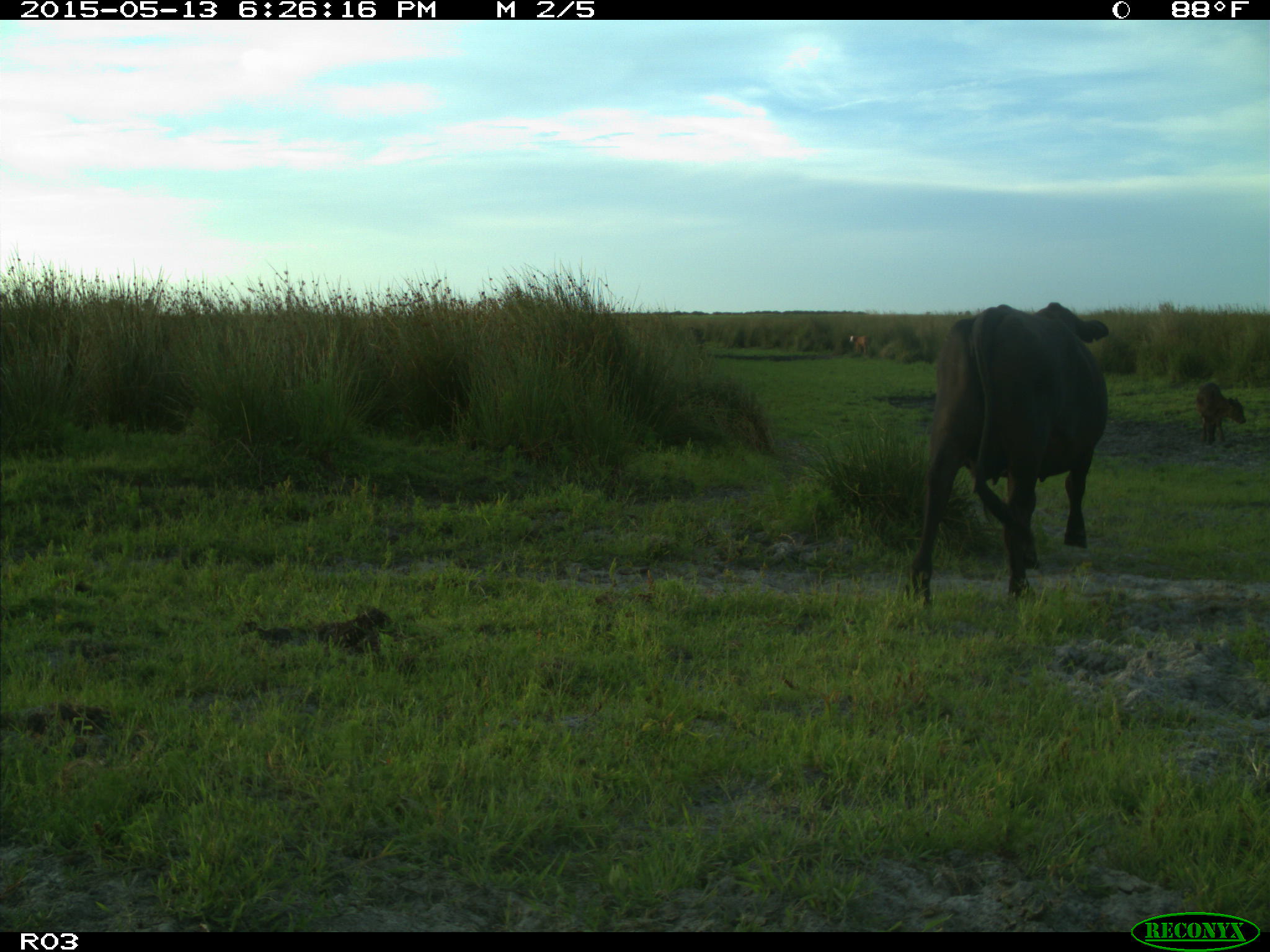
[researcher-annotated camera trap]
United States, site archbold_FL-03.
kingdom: Animalia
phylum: Chordata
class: Mammalia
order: Artiodactyla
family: Bovidae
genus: Bos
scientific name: Bos taurus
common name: domestic cow